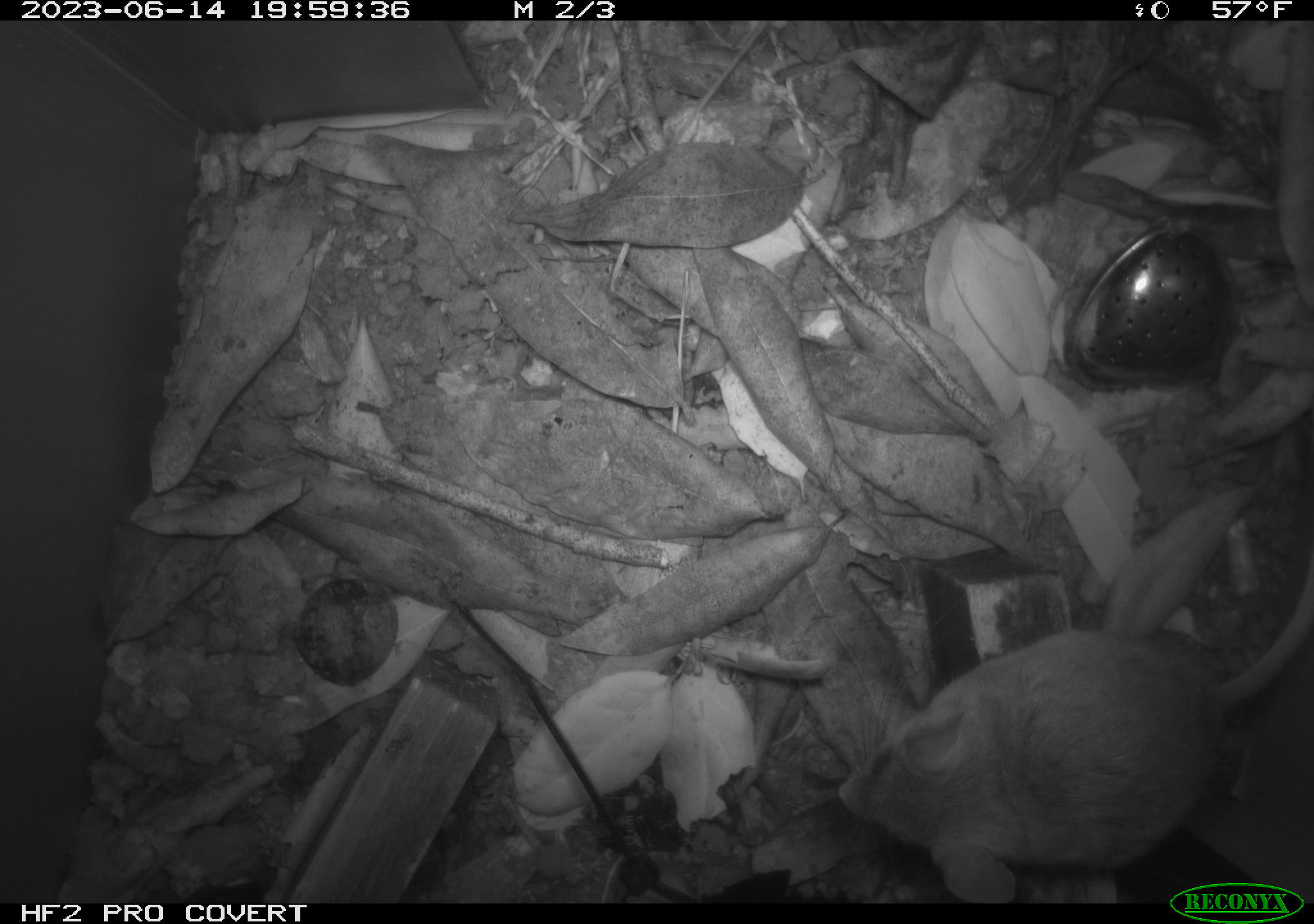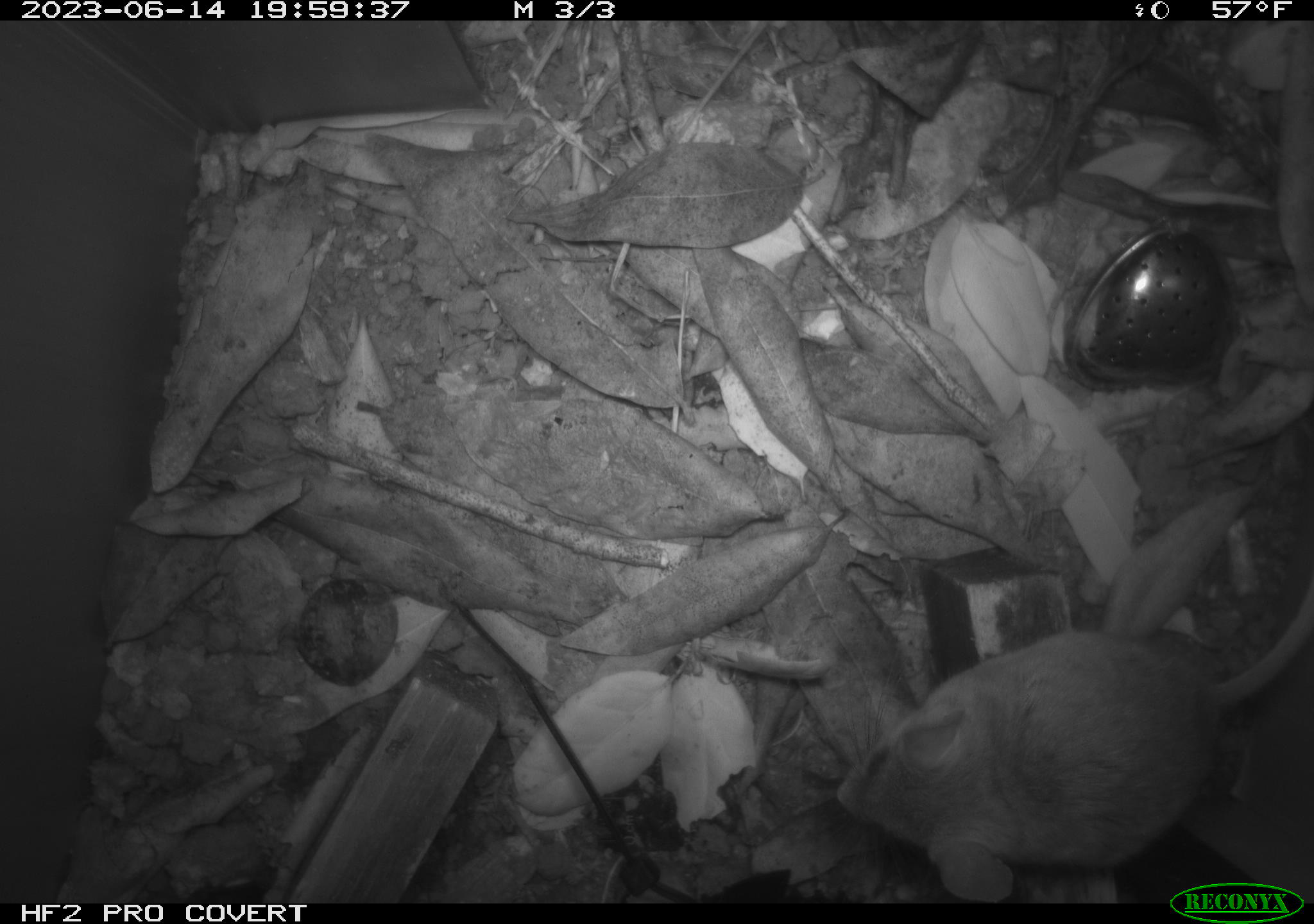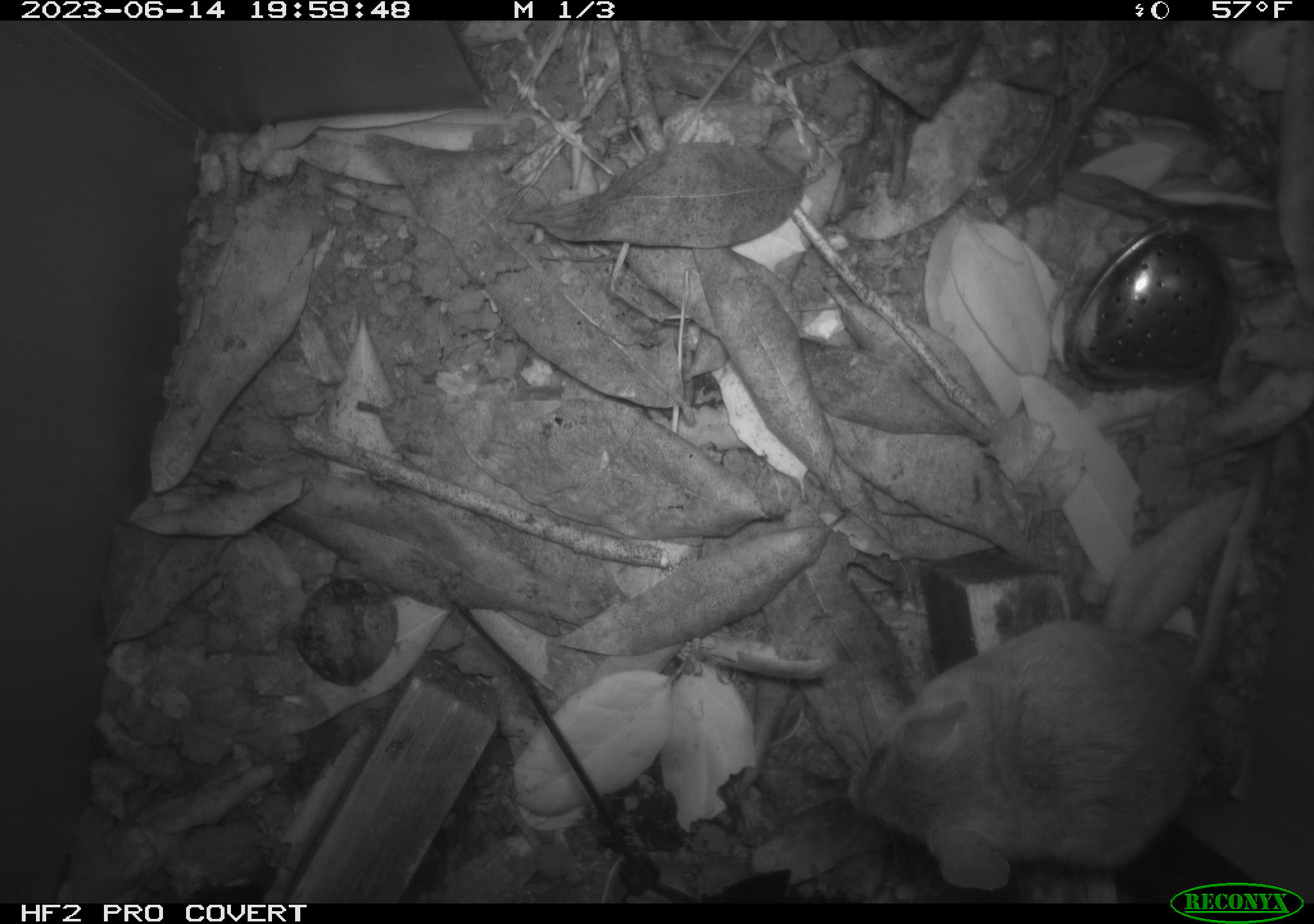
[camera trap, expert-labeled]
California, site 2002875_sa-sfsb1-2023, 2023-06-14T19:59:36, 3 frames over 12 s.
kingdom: Animalia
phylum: Chordata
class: Mammalia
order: Rodentia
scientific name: Rodentia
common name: mouse species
Mouse species (Rodentia).